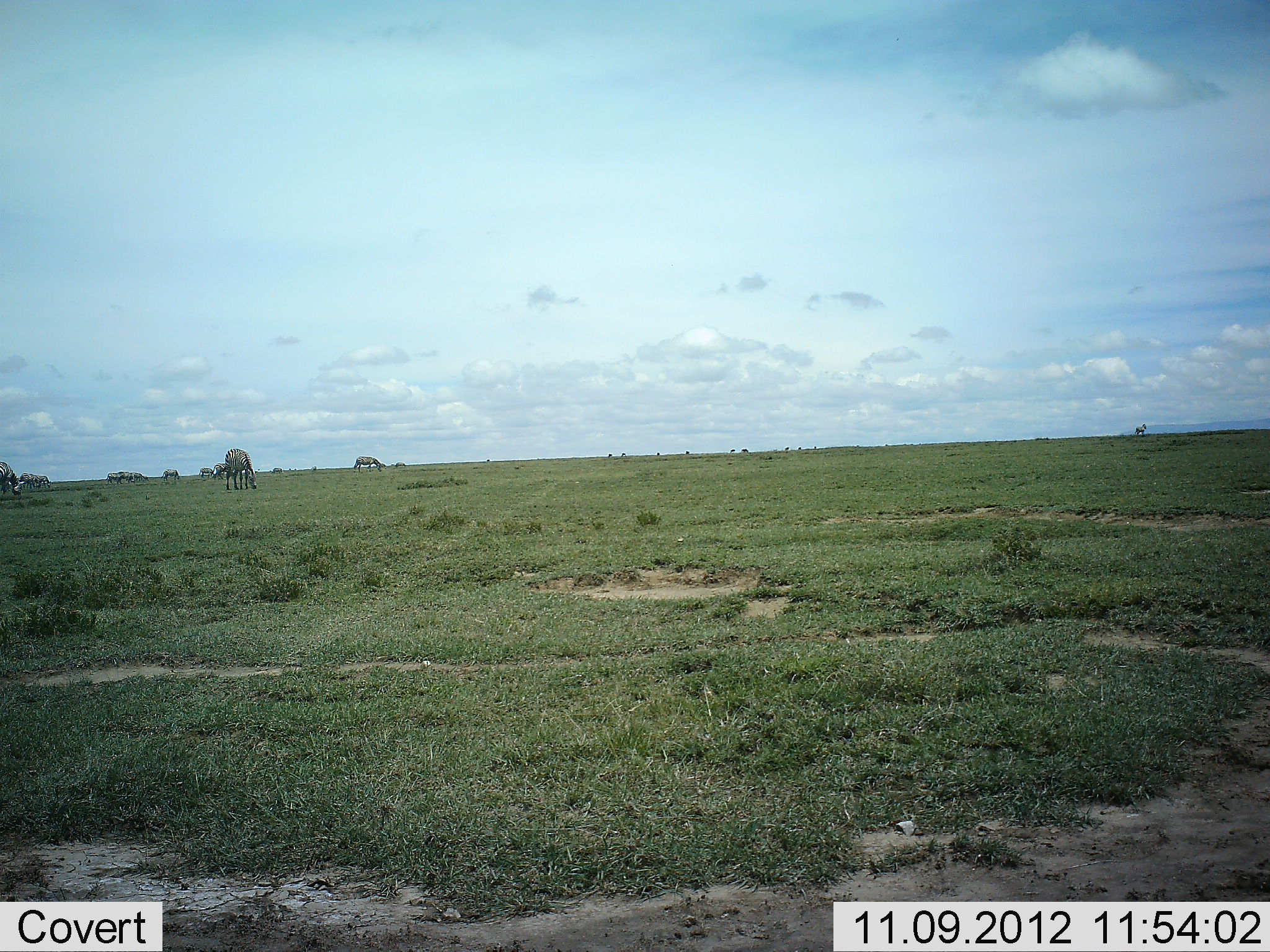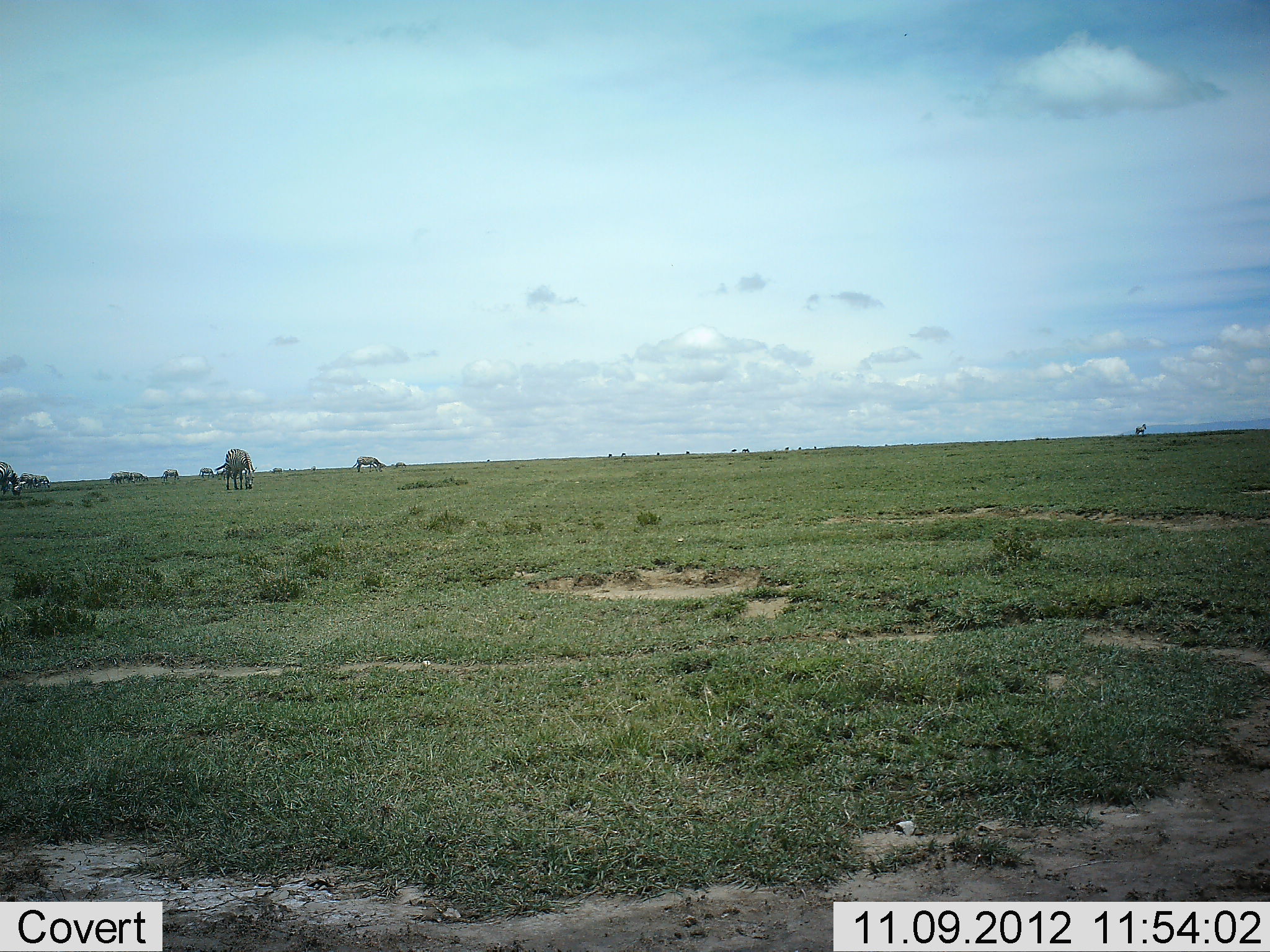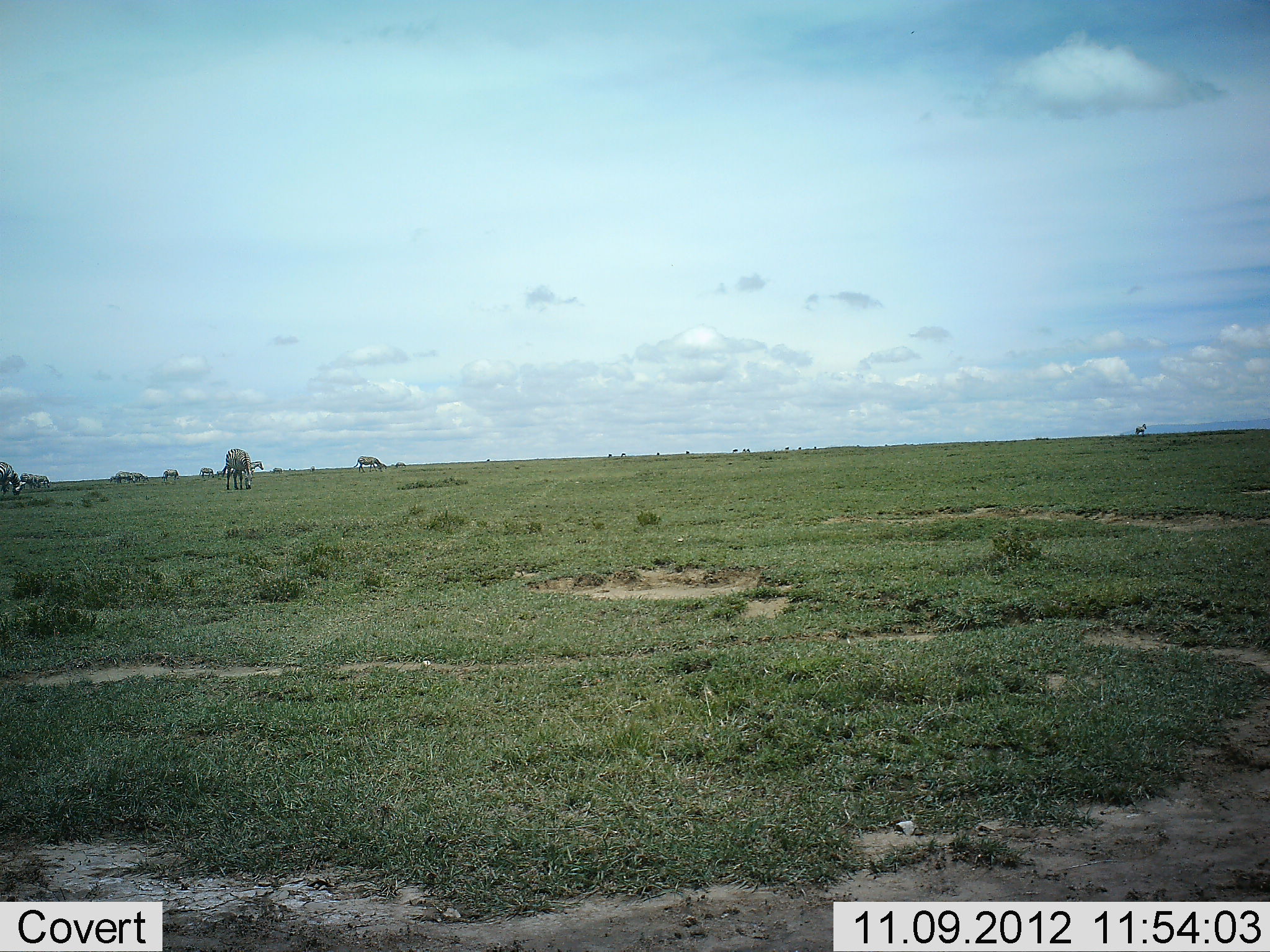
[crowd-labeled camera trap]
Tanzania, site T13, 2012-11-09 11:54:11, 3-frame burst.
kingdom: Animalia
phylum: Chordata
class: Mammalia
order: Perissodactyla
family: Equidae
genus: Equus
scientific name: Equus quagga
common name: plains zebra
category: zebra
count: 10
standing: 70%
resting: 0%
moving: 20%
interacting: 0%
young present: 0%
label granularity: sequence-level